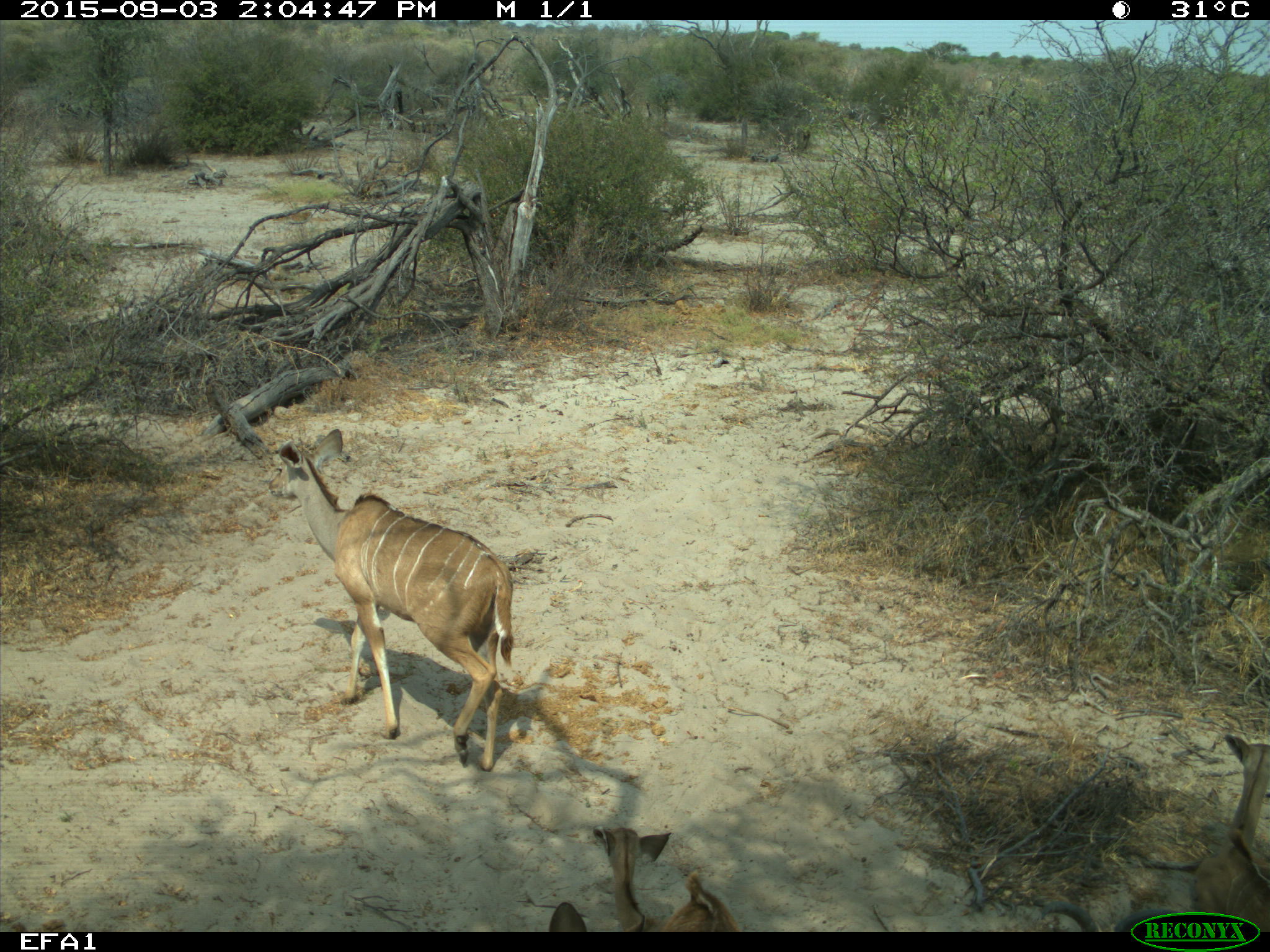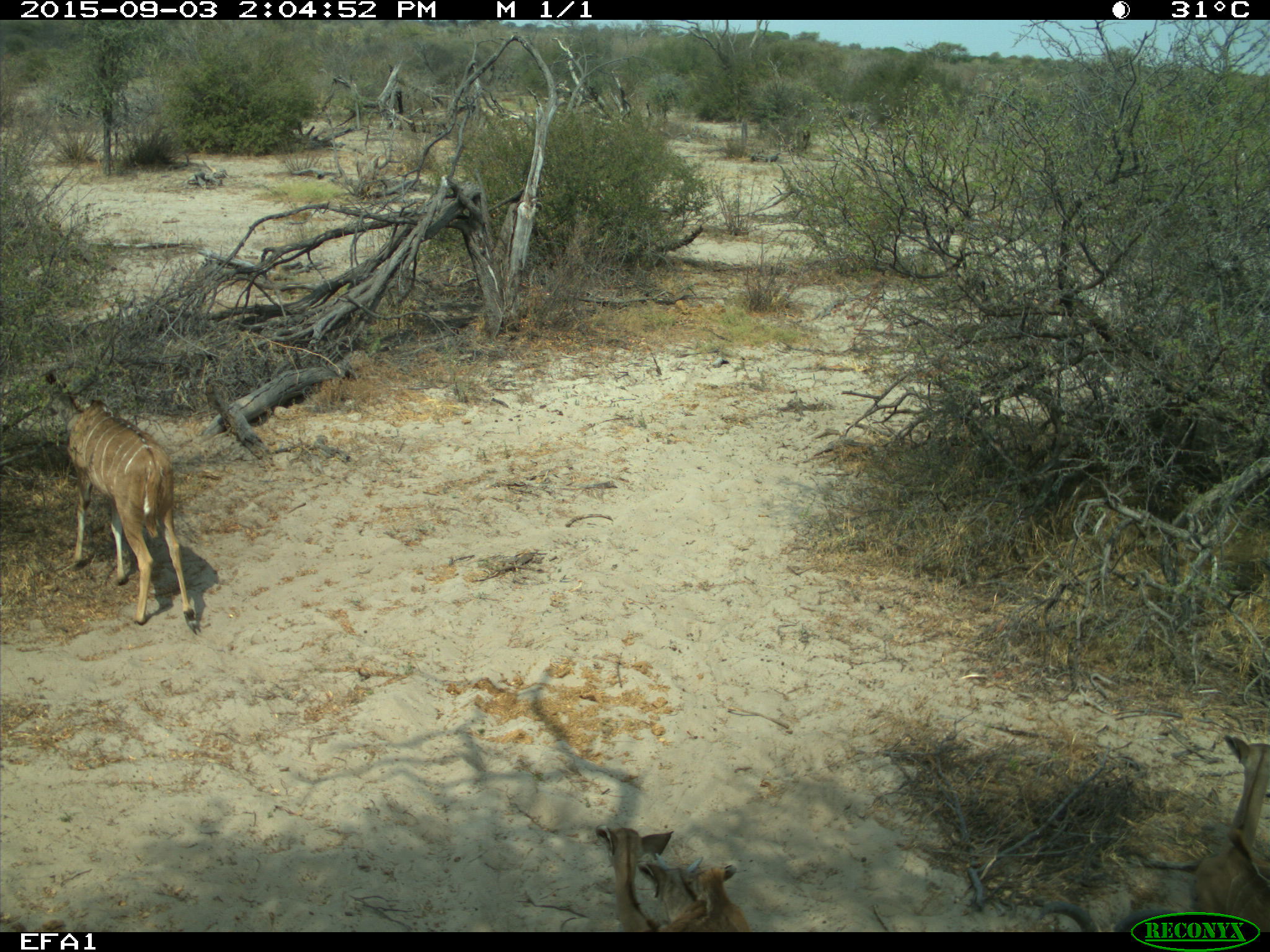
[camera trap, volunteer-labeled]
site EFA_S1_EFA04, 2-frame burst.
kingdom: Animalia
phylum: Chordata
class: Mammalia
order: Artiodactyla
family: Bovidae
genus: Tragelaphus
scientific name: Tragelaphus oryx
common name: eland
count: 4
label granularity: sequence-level